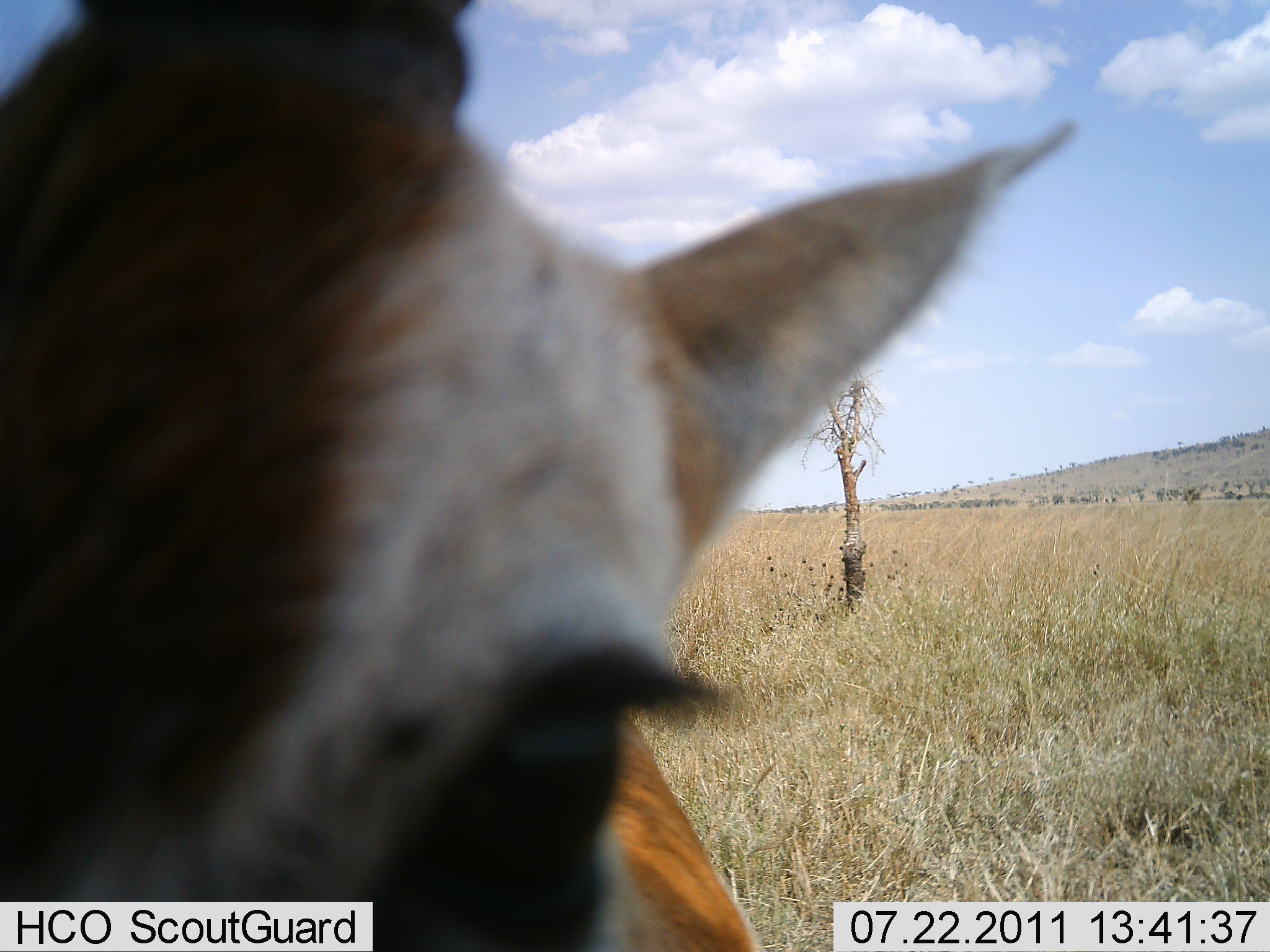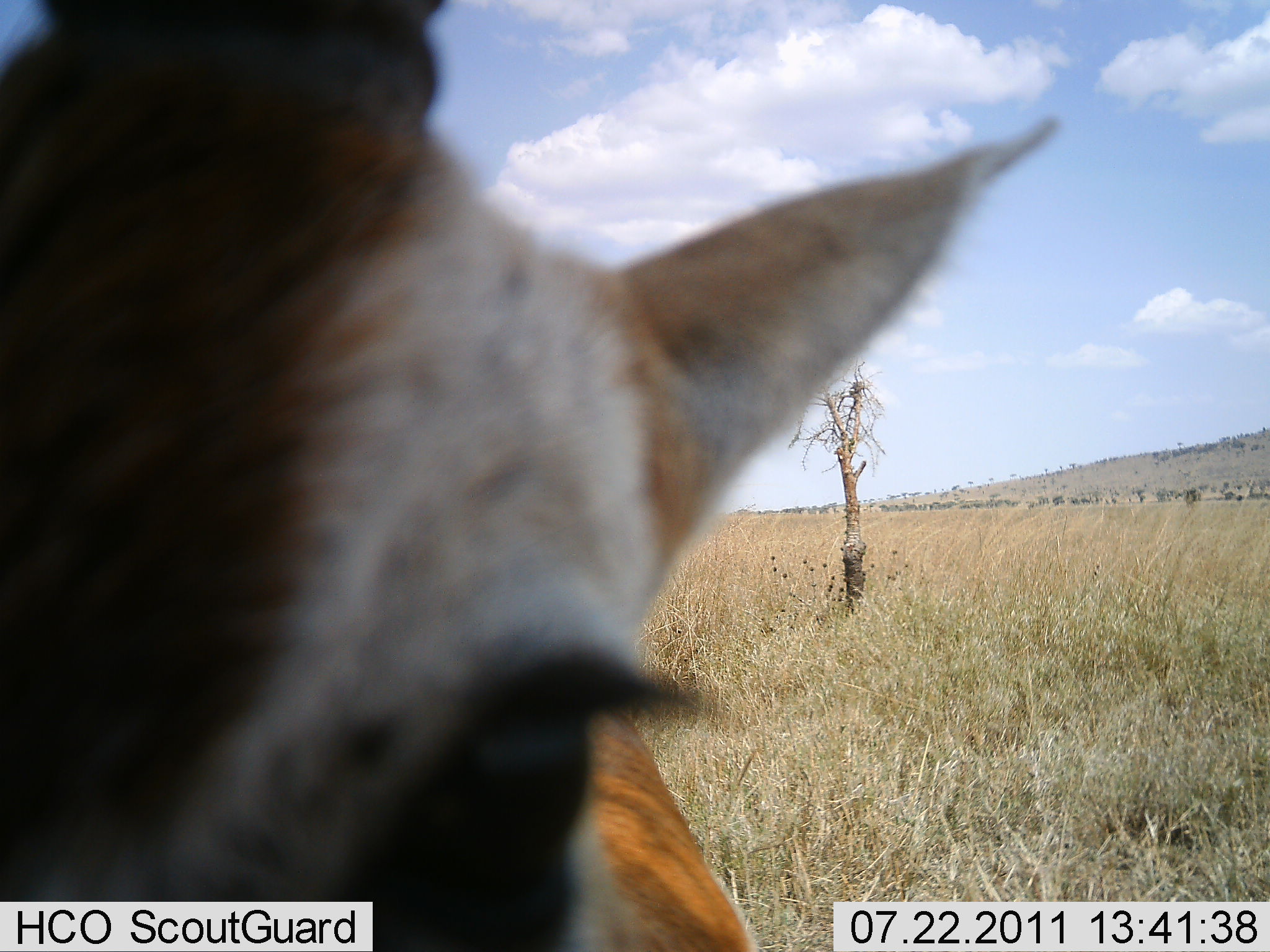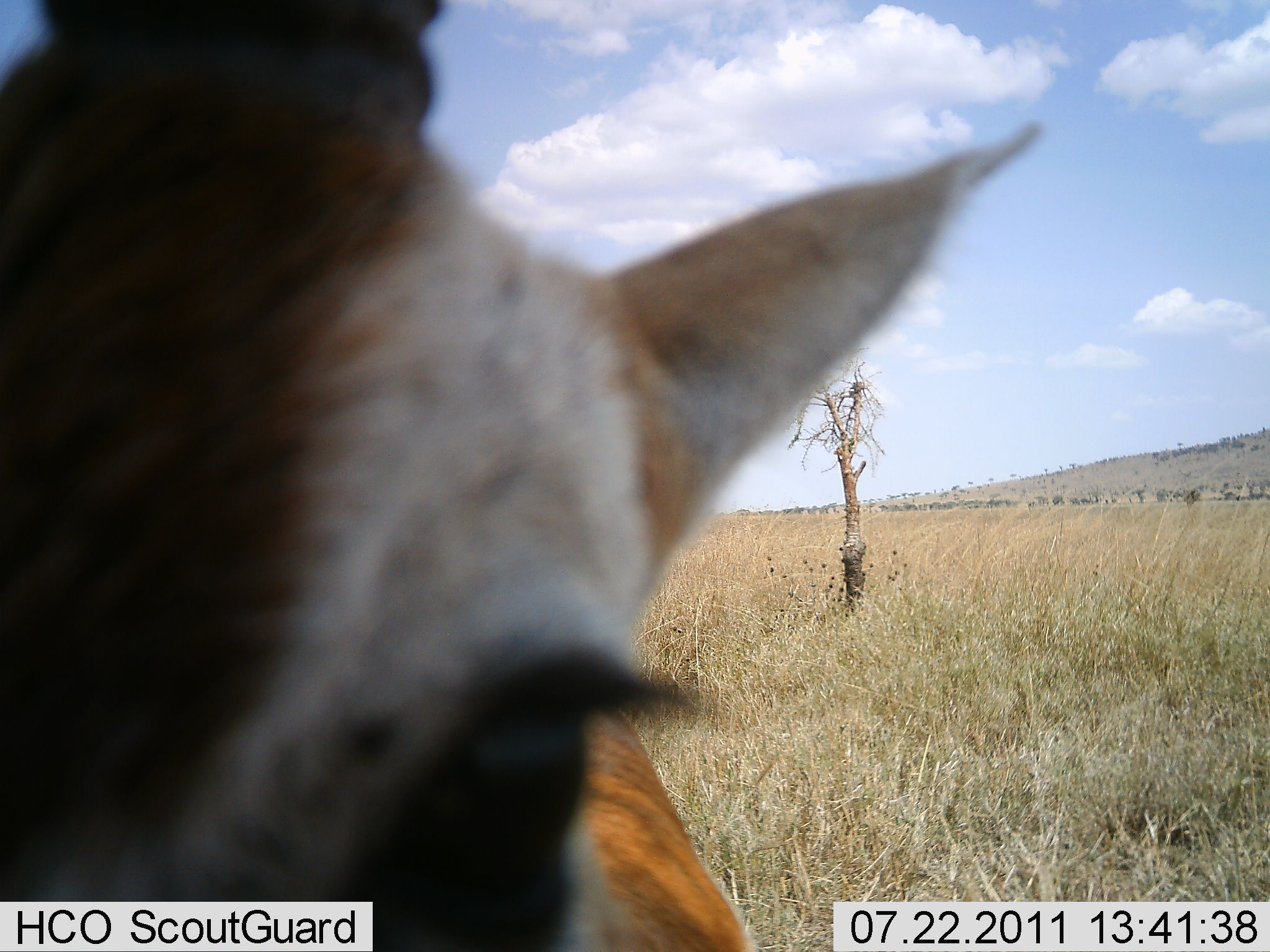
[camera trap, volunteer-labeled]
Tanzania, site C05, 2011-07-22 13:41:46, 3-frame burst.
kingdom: Animalia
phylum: Chordata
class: Mammalia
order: Artiodactyla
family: Bovidae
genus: Eudorcas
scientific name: Eudorcas thomsonii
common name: thomson's gazelle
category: gazellethomsons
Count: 1.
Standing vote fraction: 92%.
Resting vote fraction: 0%.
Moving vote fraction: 0%.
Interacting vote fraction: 8%.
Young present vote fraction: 0%.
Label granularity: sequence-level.